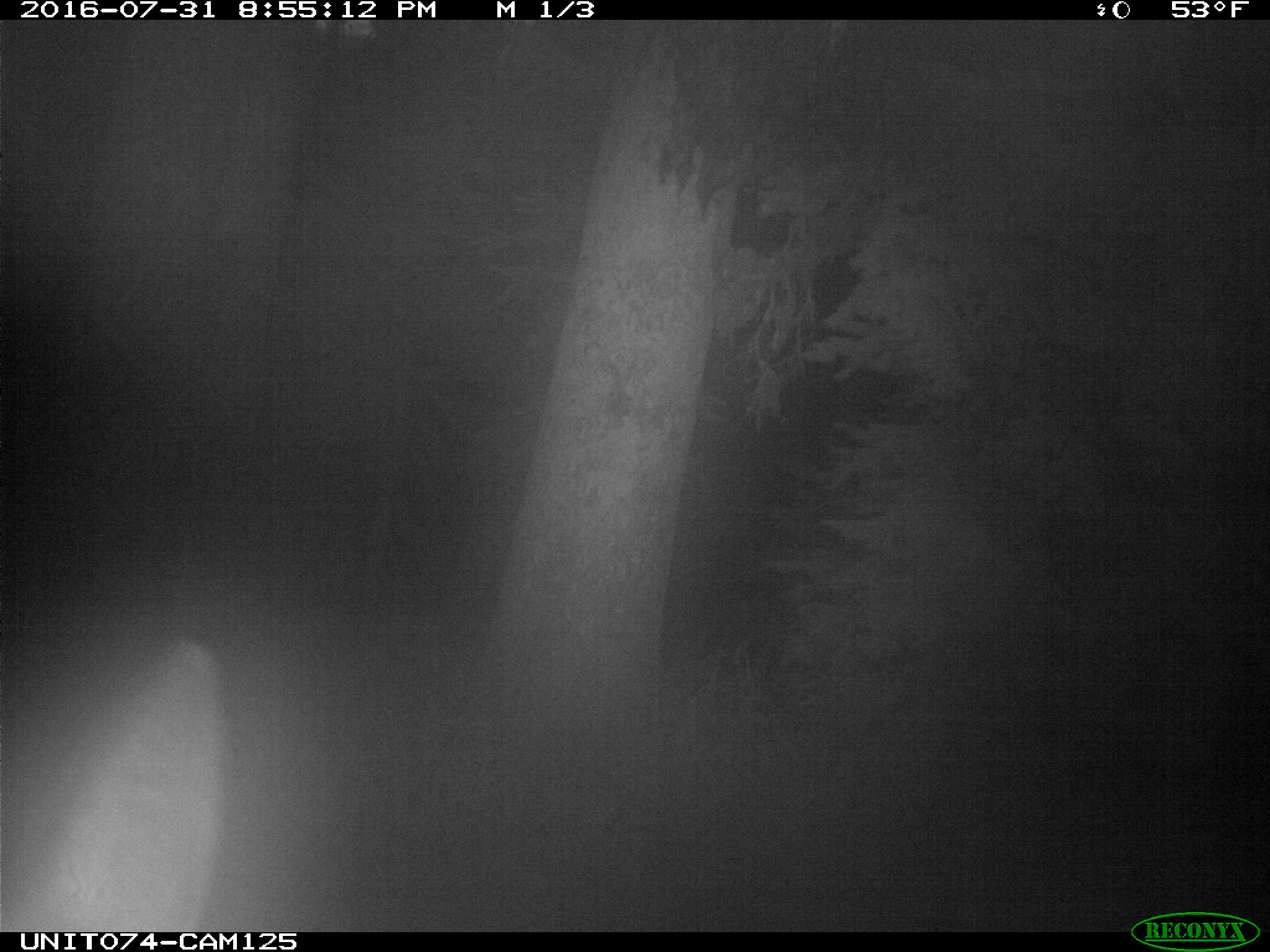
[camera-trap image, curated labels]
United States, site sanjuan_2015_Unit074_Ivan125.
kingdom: Animalia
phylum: Chordata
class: Mammalia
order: Artiodactyla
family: Cervidae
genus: Cervus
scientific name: Cervus elaphus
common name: red deer